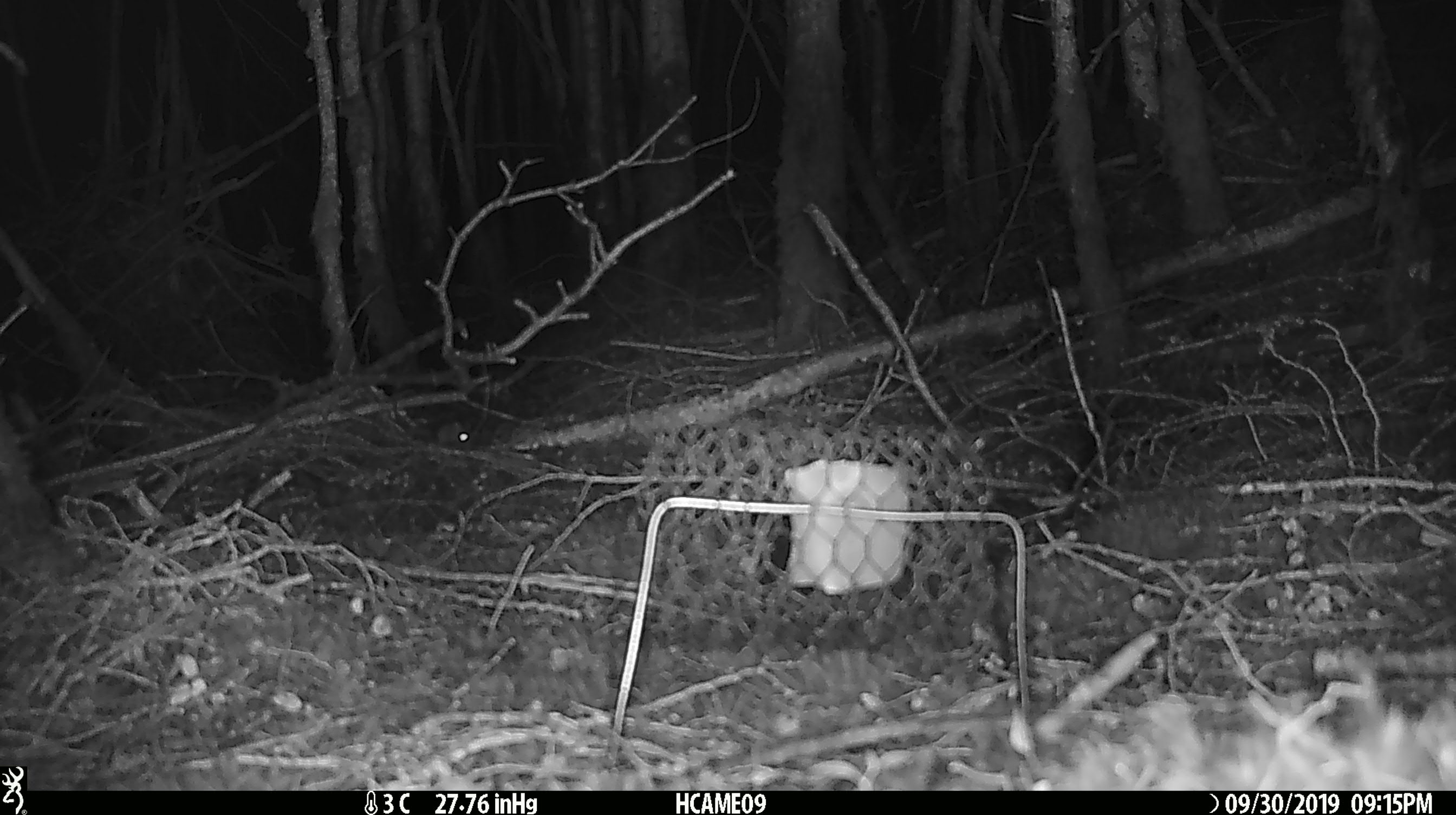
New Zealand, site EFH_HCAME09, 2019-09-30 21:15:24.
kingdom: Animalia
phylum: Chordata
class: Mammalia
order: Rodentia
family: Muridae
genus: Mus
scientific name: Mus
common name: mouse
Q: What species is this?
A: Mouse (Mus).